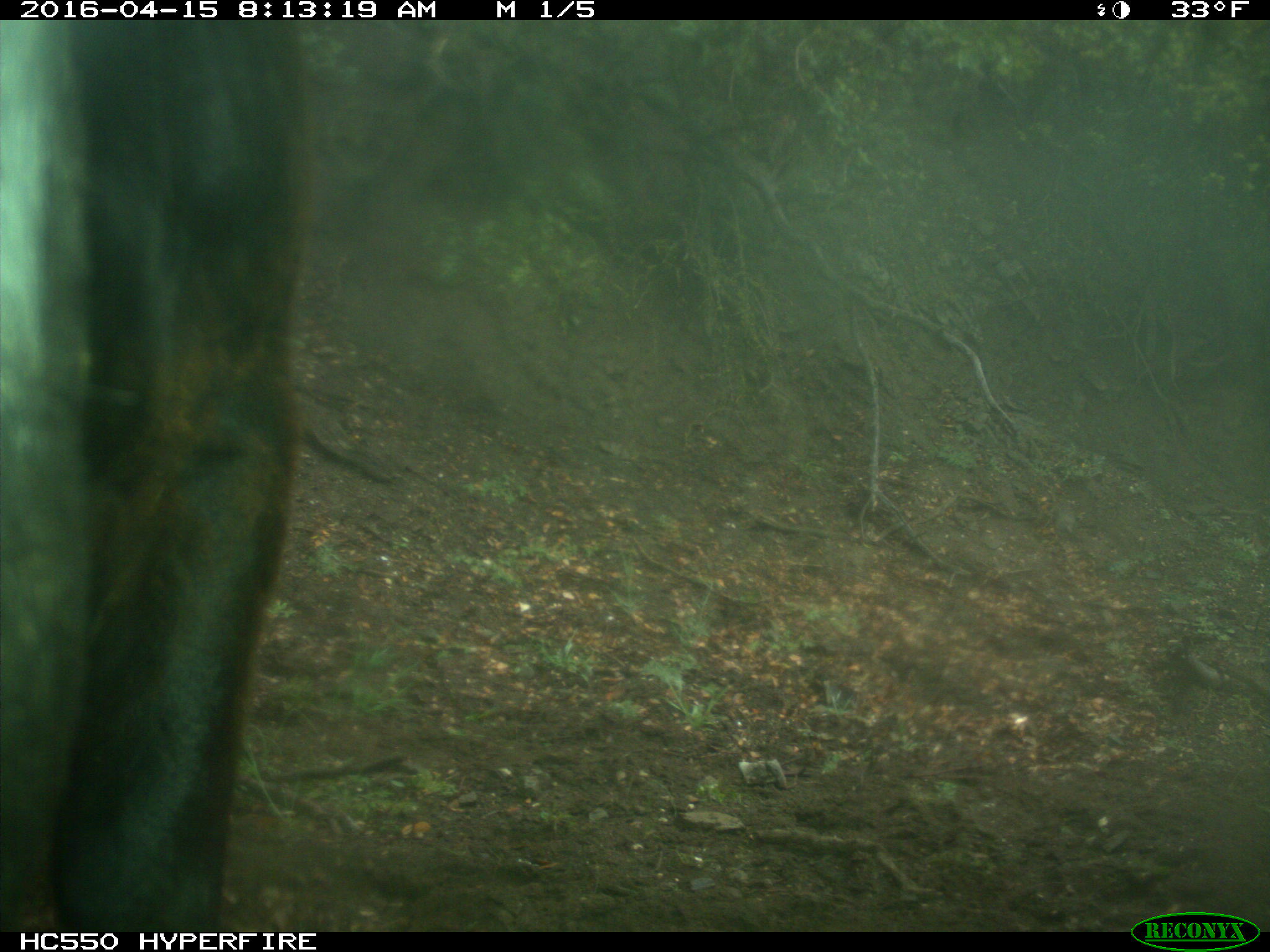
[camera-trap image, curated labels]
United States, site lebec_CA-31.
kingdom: Animalia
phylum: Chordata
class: Mammalia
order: Artiodactyla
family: Bovidae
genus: Bos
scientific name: Bos taurus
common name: domestic cow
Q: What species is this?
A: Bos taurus (domestic cow).